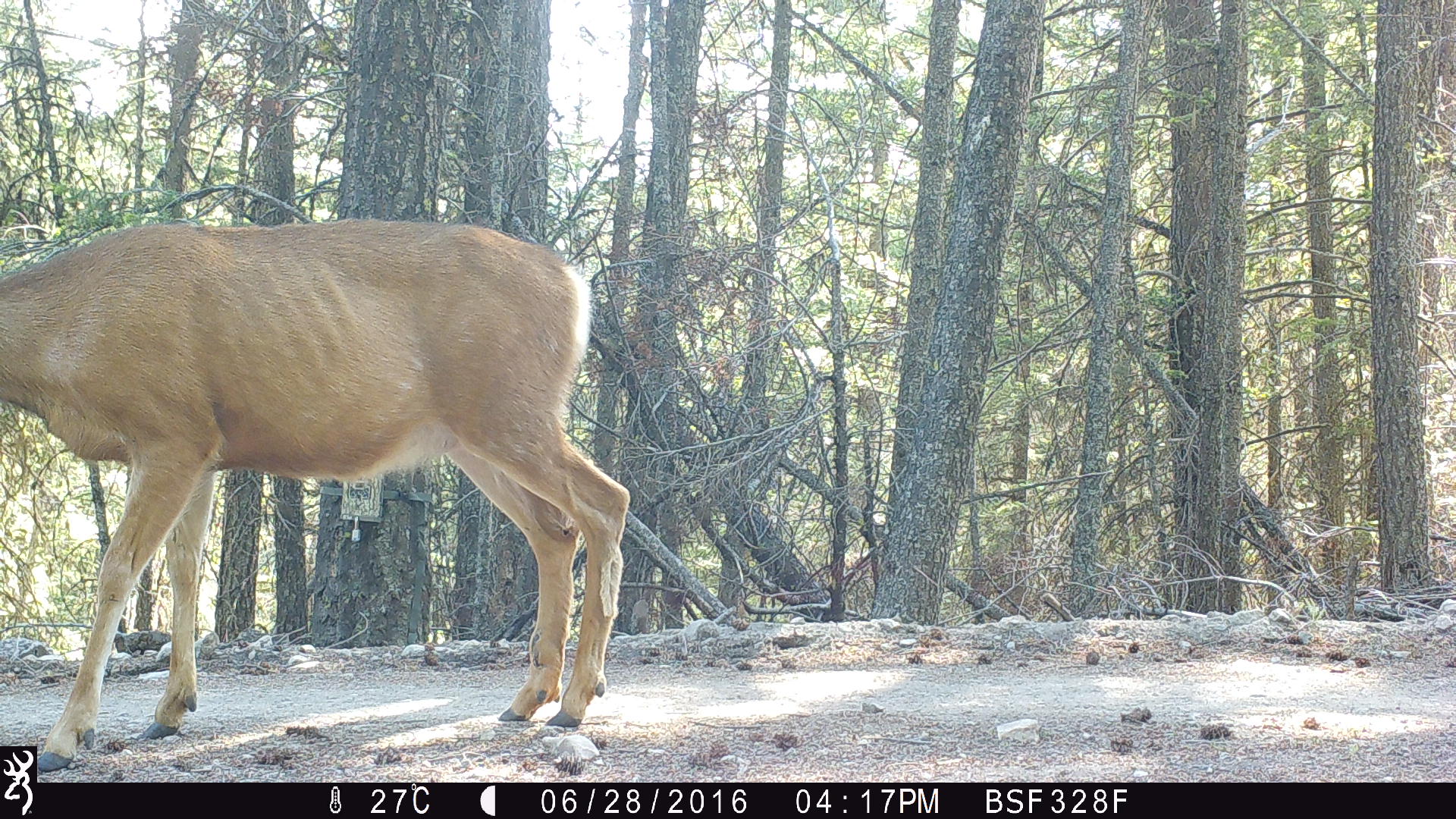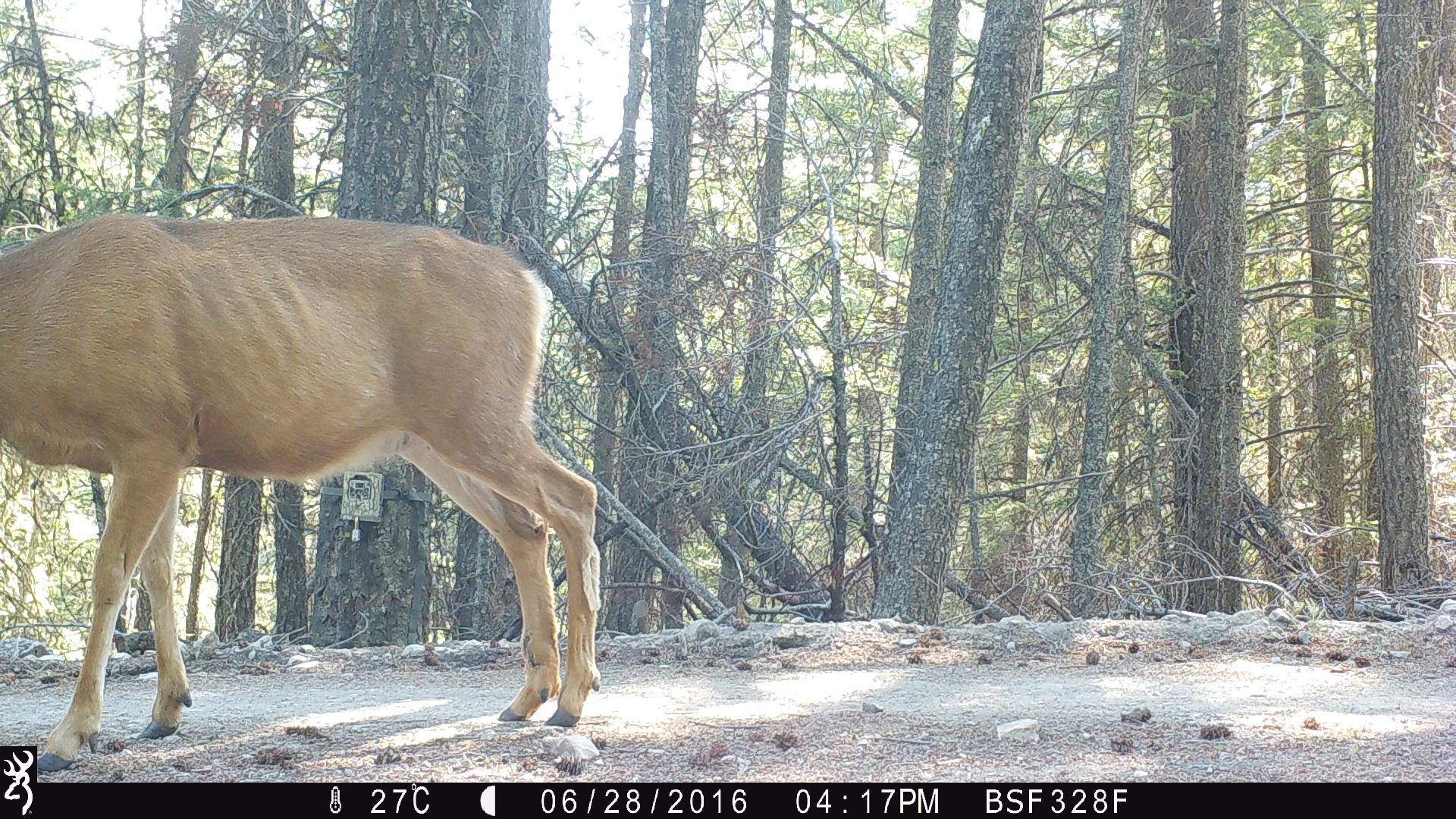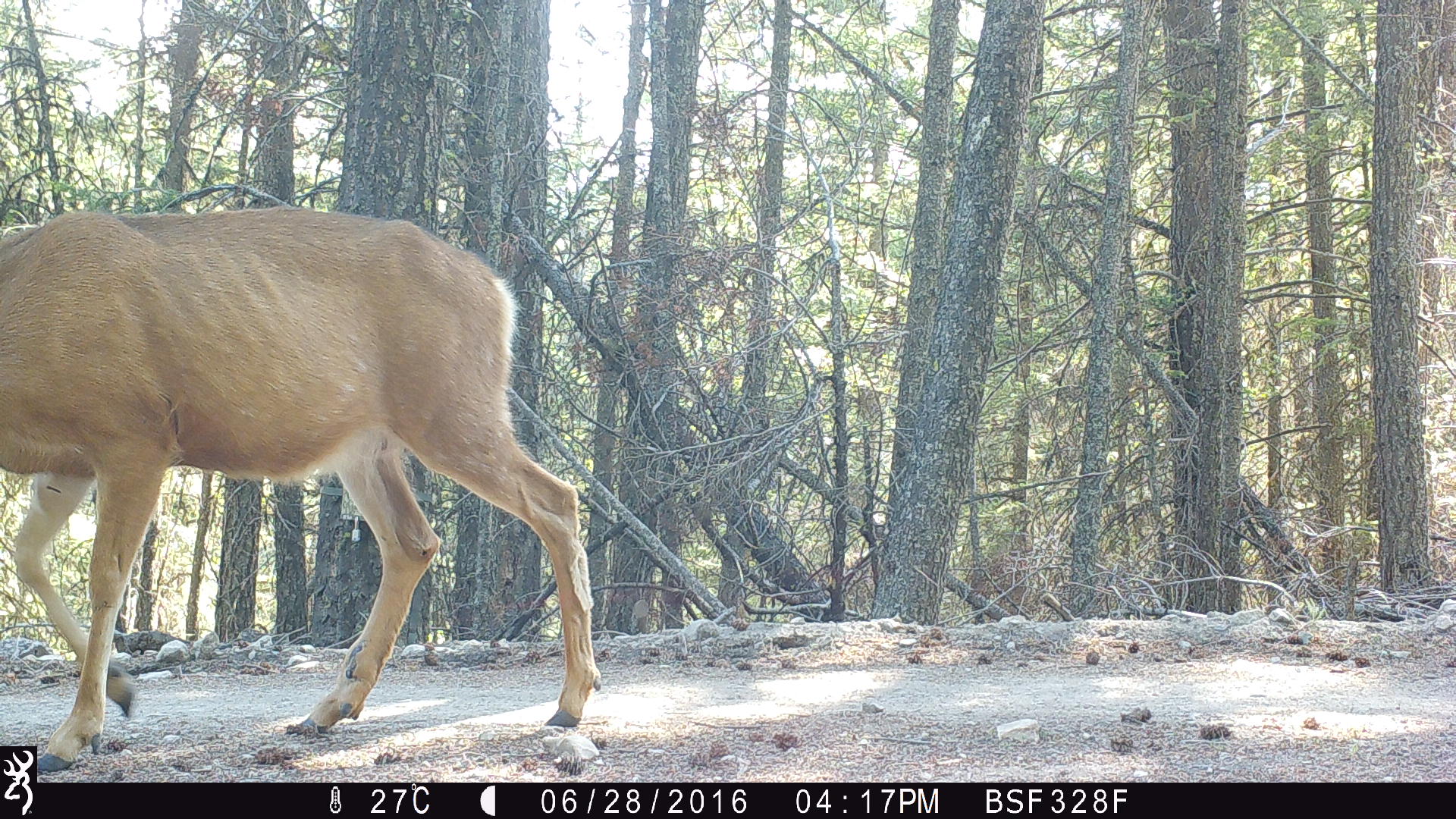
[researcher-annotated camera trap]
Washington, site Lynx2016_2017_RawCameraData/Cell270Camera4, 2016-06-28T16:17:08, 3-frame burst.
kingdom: Animalia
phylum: Chordata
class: Mammalia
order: Artiodactyla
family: Cervidae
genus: Odocoileus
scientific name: Odocoileus hemionus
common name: mule deer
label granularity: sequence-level